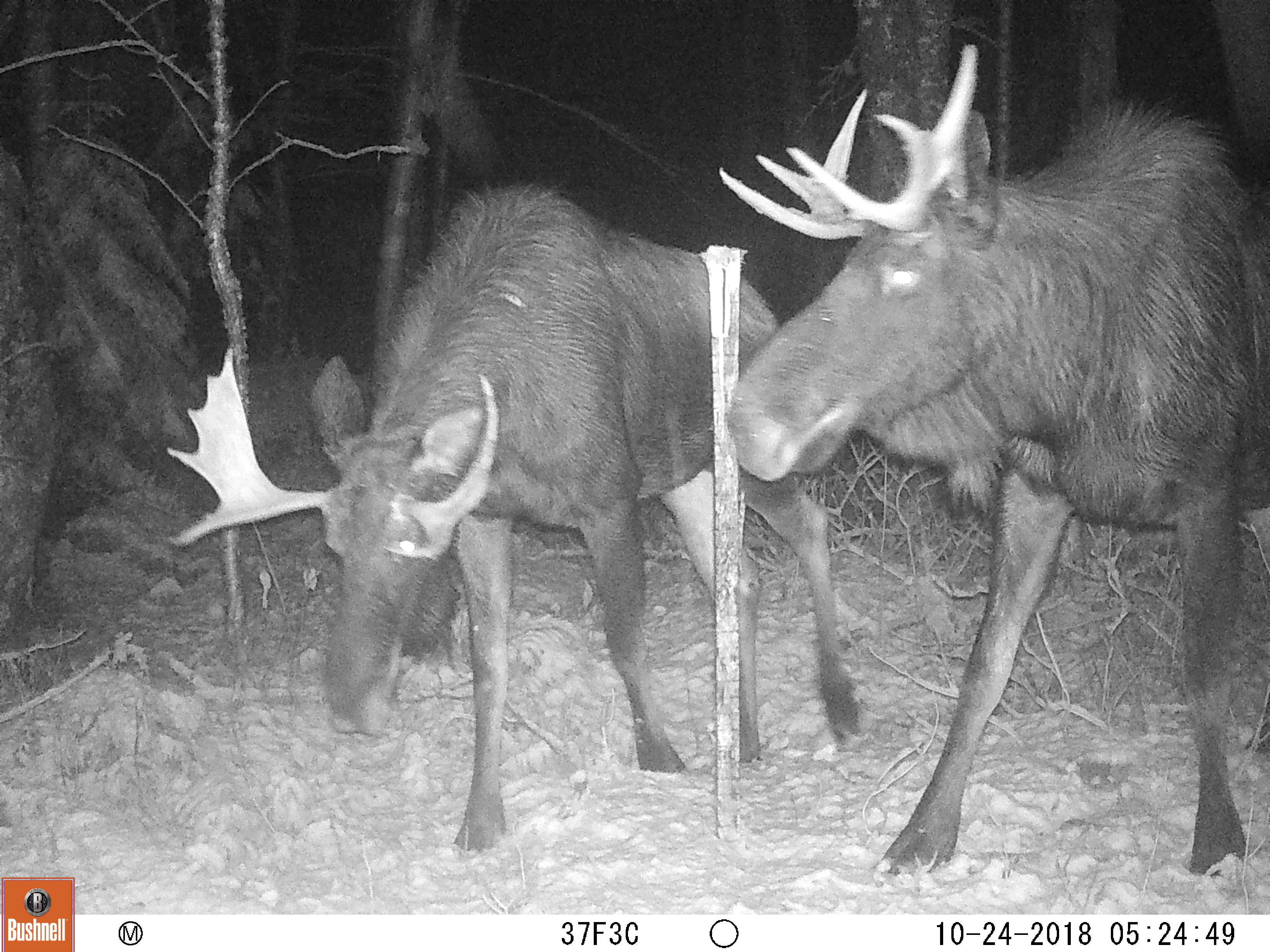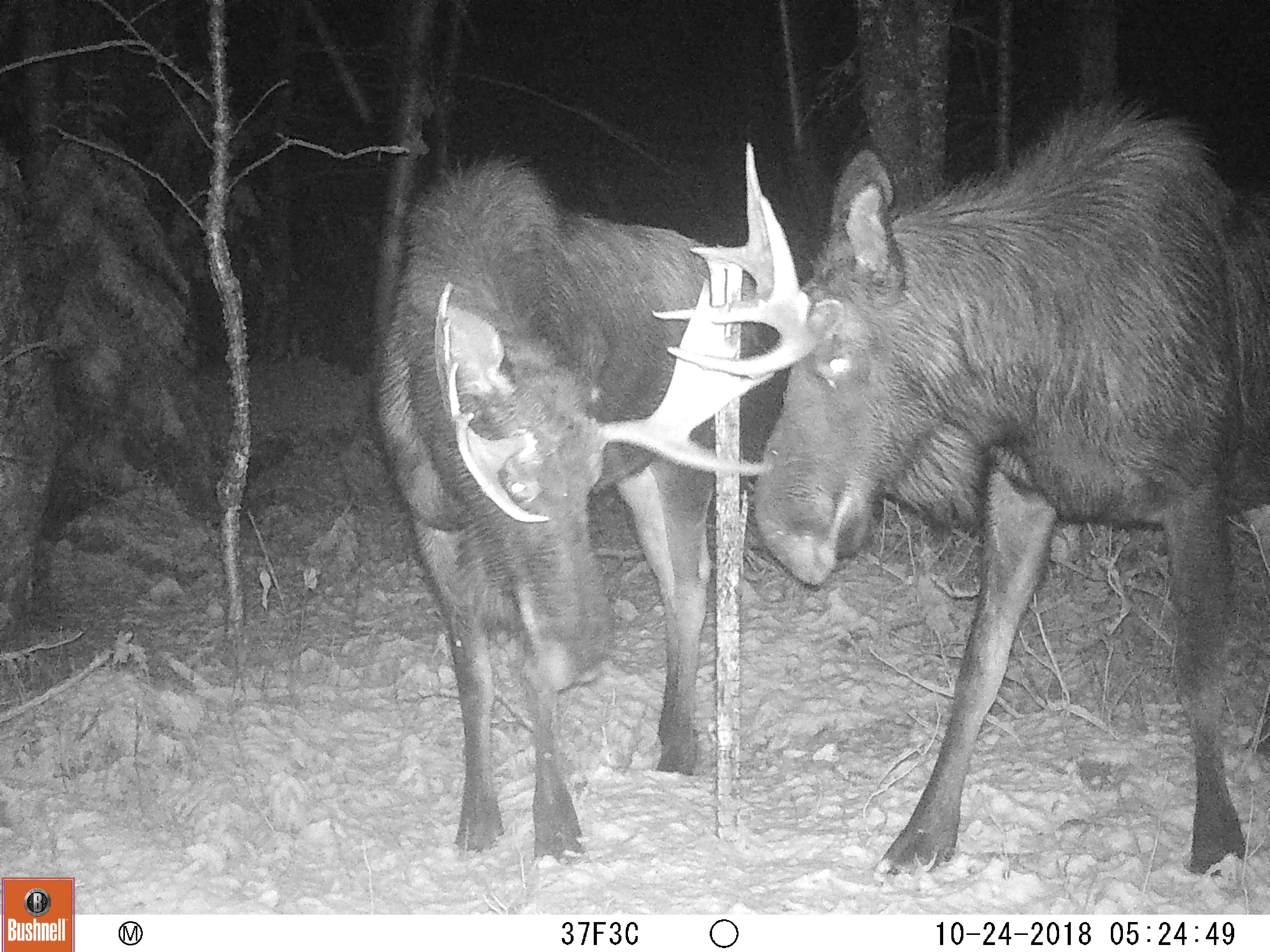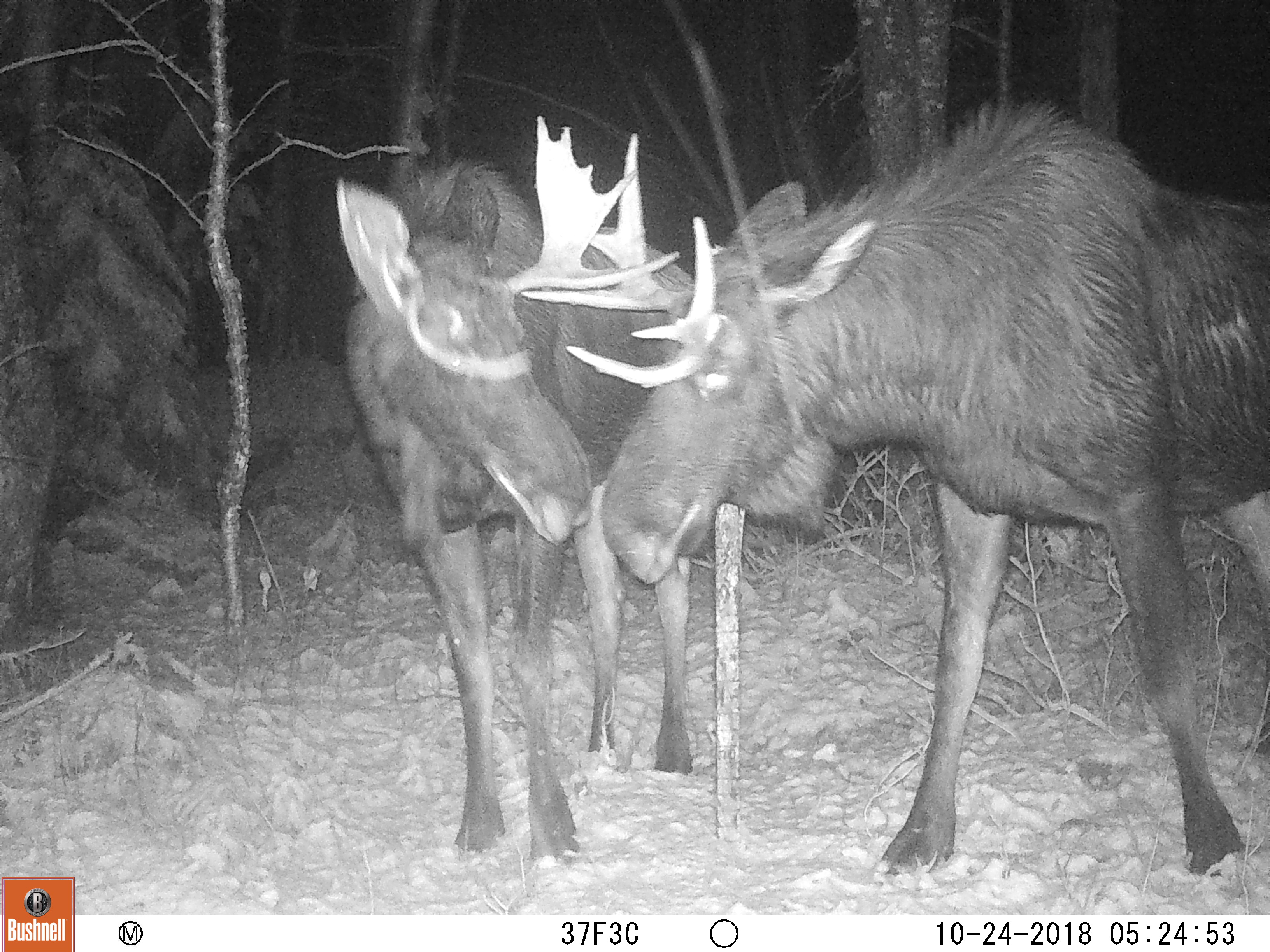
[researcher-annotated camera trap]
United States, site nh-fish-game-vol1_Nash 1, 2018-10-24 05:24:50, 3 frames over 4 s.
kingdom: Animalia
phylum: Chordata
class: Mammalia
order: Artiodactyla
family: Cervidae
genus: Alces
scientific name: Alces alces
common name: moose